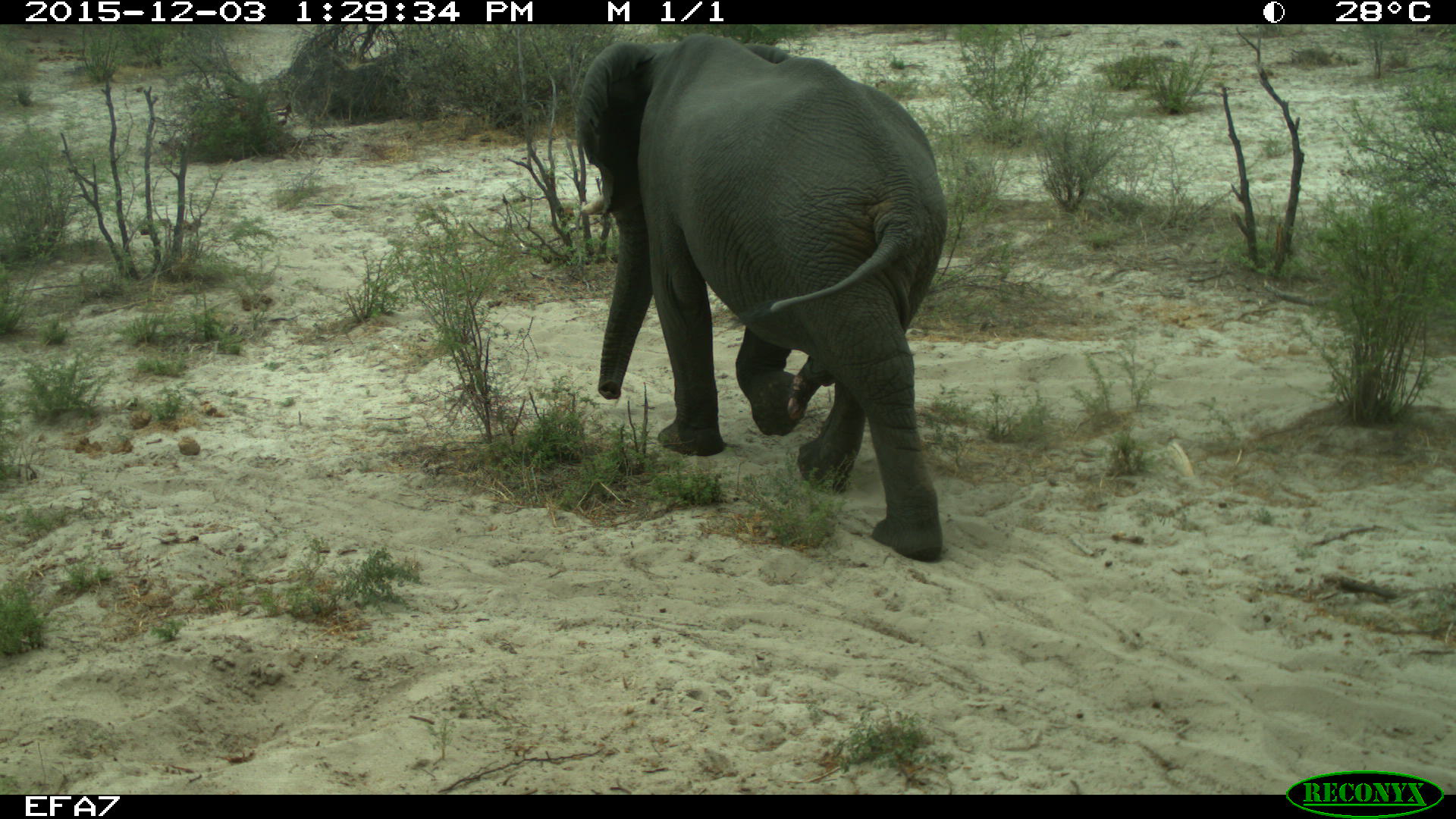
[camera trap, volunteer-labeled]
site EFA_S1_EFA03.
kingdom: Animalia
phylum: Chordata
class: Mammalia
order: Proboscidea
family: Elephantidae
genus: Loxodonta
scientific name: Loxodonta africana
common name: african bush elephant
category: elephant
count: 1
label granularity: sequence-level